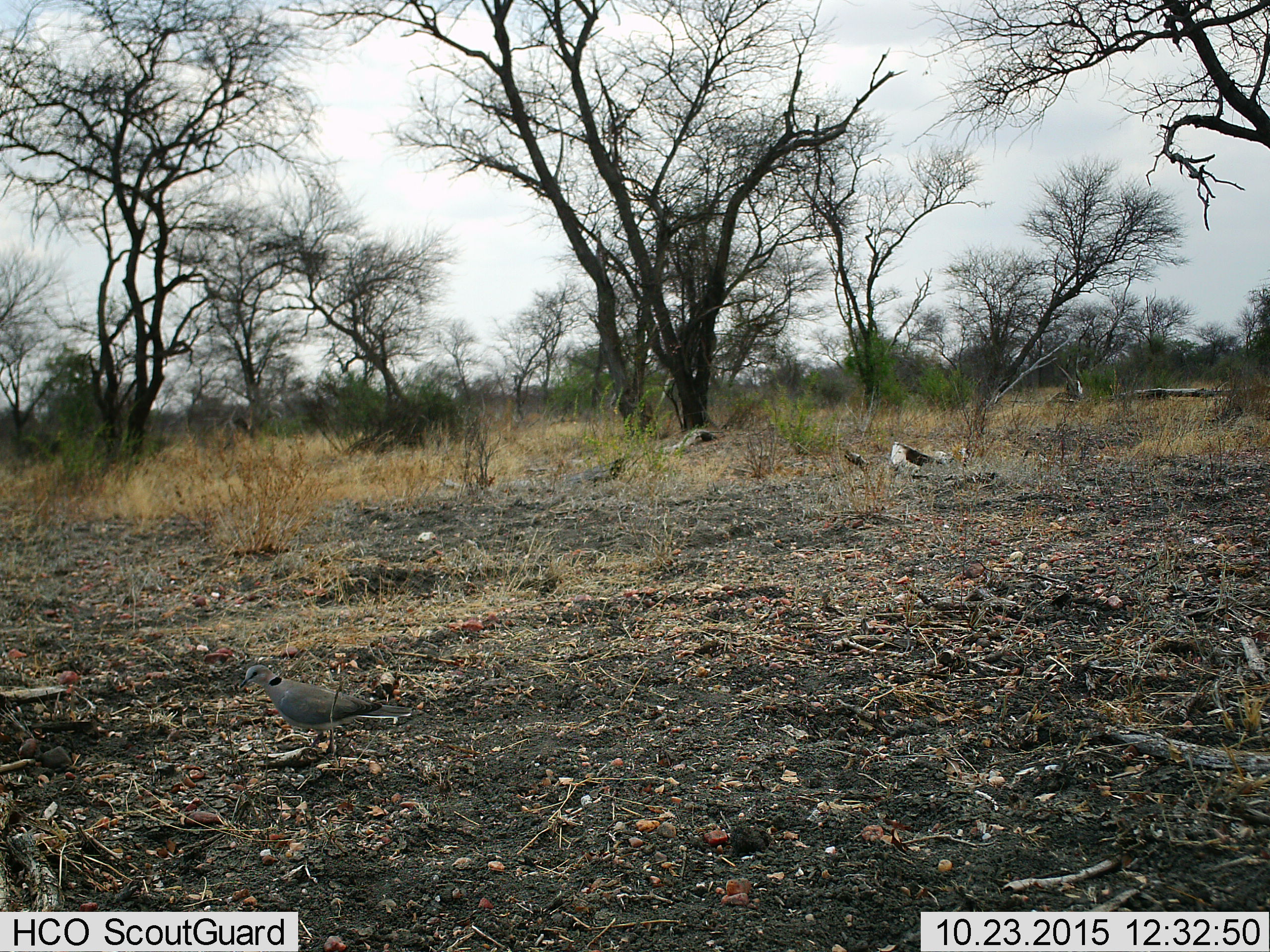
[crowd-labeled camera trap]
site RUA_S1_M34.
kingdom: Animalia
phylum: Chordata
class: Aves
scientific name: Aves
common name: bird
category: birdother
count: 1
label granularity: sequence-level